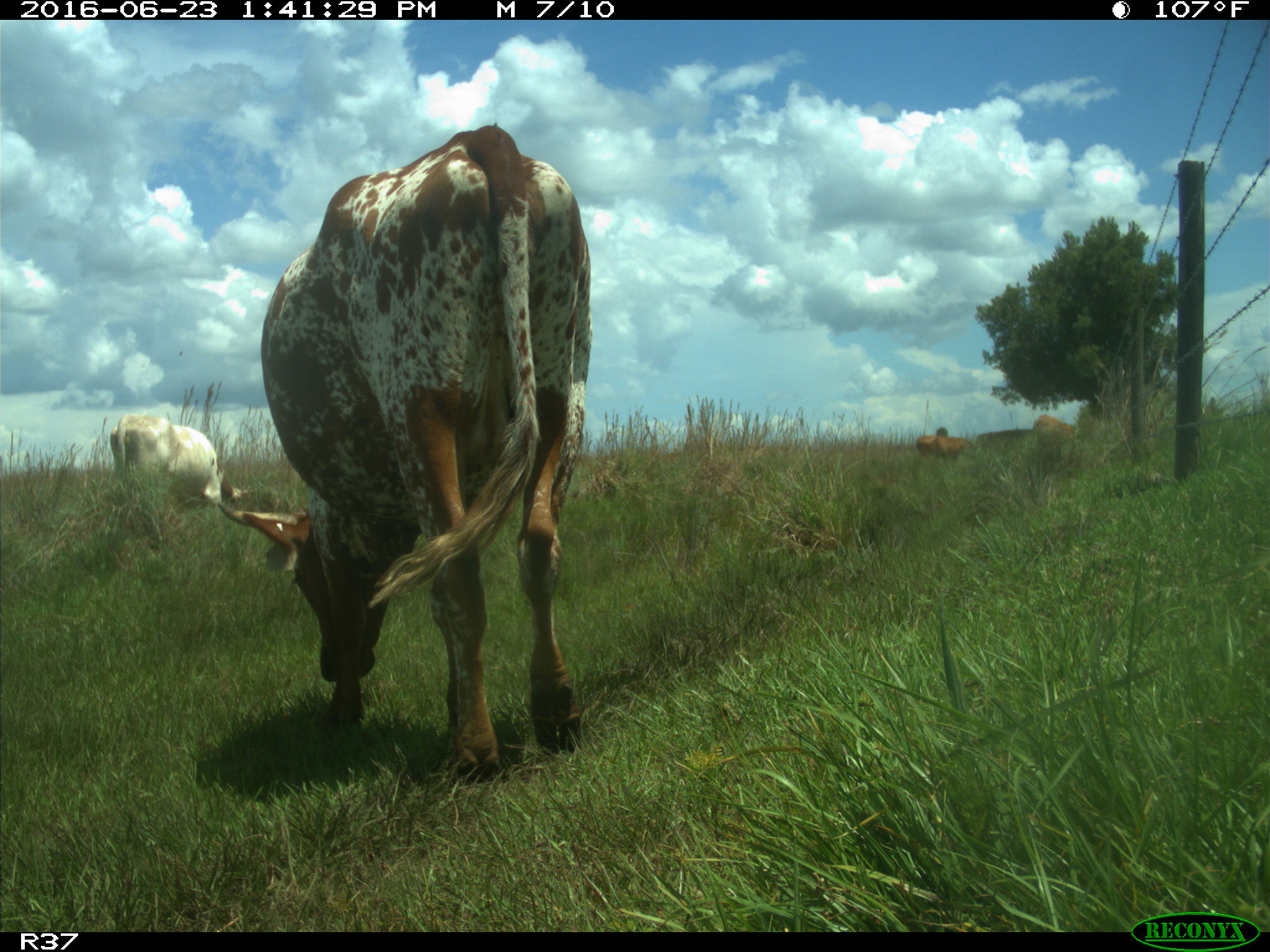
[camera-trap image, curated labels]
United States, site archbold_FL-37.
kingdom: Animalia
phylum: Chordata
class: Mammalia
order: Artiodactyla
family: Bovidae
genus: Bos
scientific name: Bos taurus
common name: domestic cow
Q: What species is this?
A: Bos taurus (domestic cow).